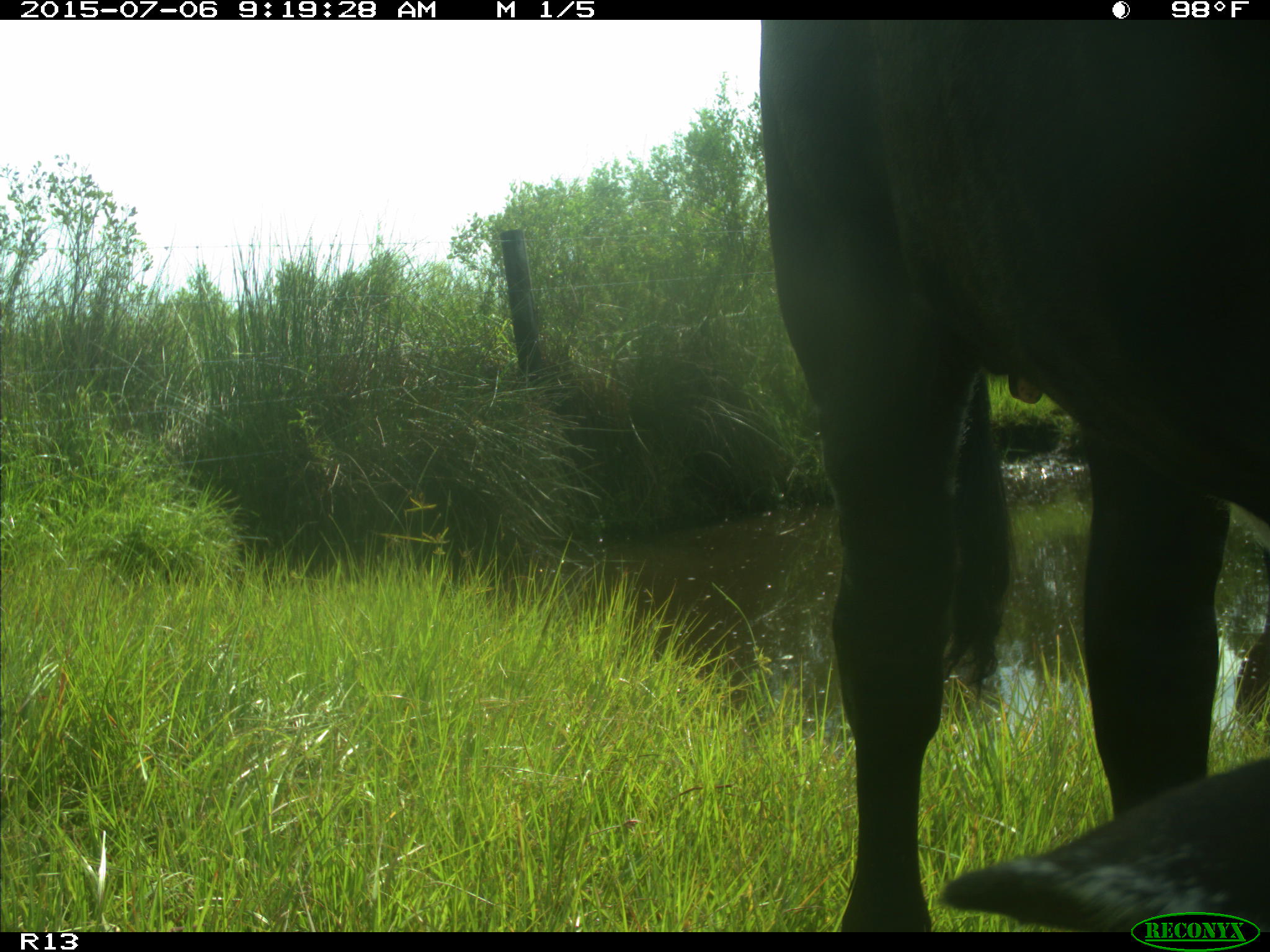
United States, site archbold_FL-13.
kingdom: Animalia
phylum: Chordata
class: Mammalia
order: Artiodactyla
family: Bovidae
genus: Bos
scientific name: Bos taurus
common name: domestic cow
Bos taurus (domestic cow).